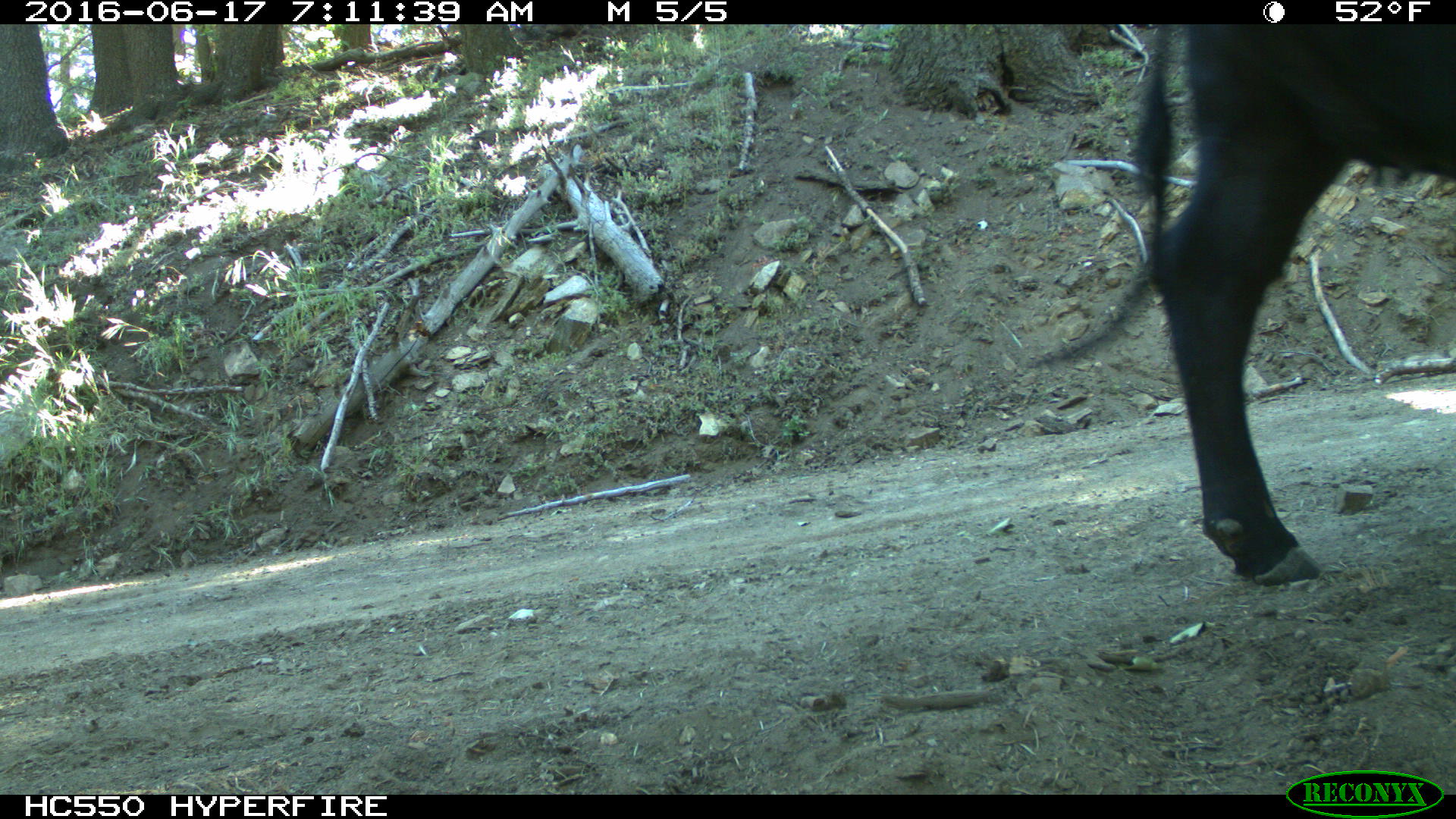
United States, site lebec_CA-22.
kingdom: Animalia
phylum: Chordata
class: Mammalia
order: Artiodactyla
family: Bovidae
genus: Bos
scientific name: Bos taurus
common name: domestic cow